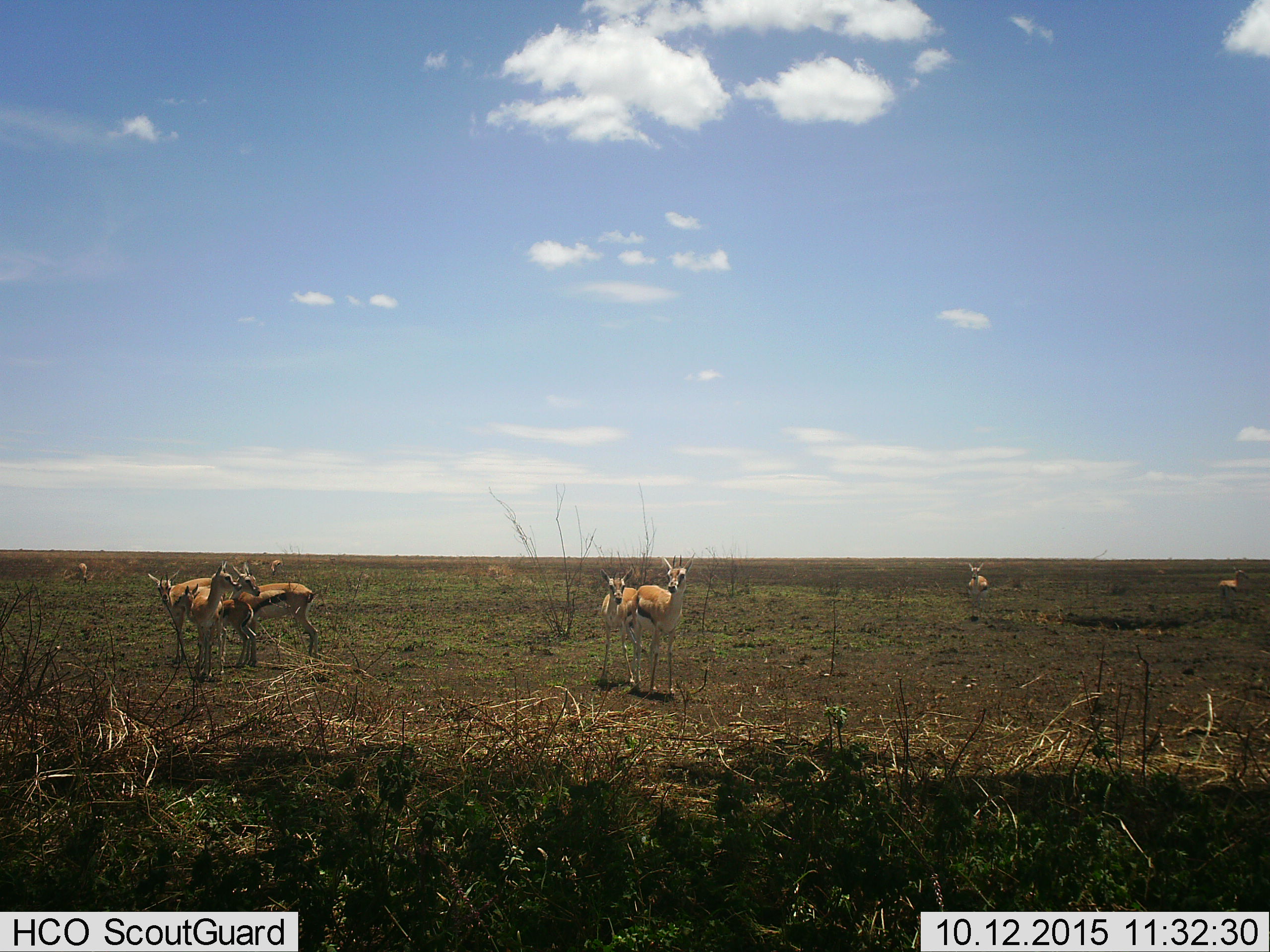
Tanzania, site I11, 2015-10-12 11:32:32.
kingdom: Animalia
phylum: Chordata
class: Mammalia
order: Artiodactyla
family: Bovidae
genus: Eudorcas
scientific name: Eudorcas thomsonii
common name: thomson's gazelle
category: gazellethomsons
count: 11-50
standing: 100%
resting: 10%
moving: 0%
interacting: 0%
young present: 50%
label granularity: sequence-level